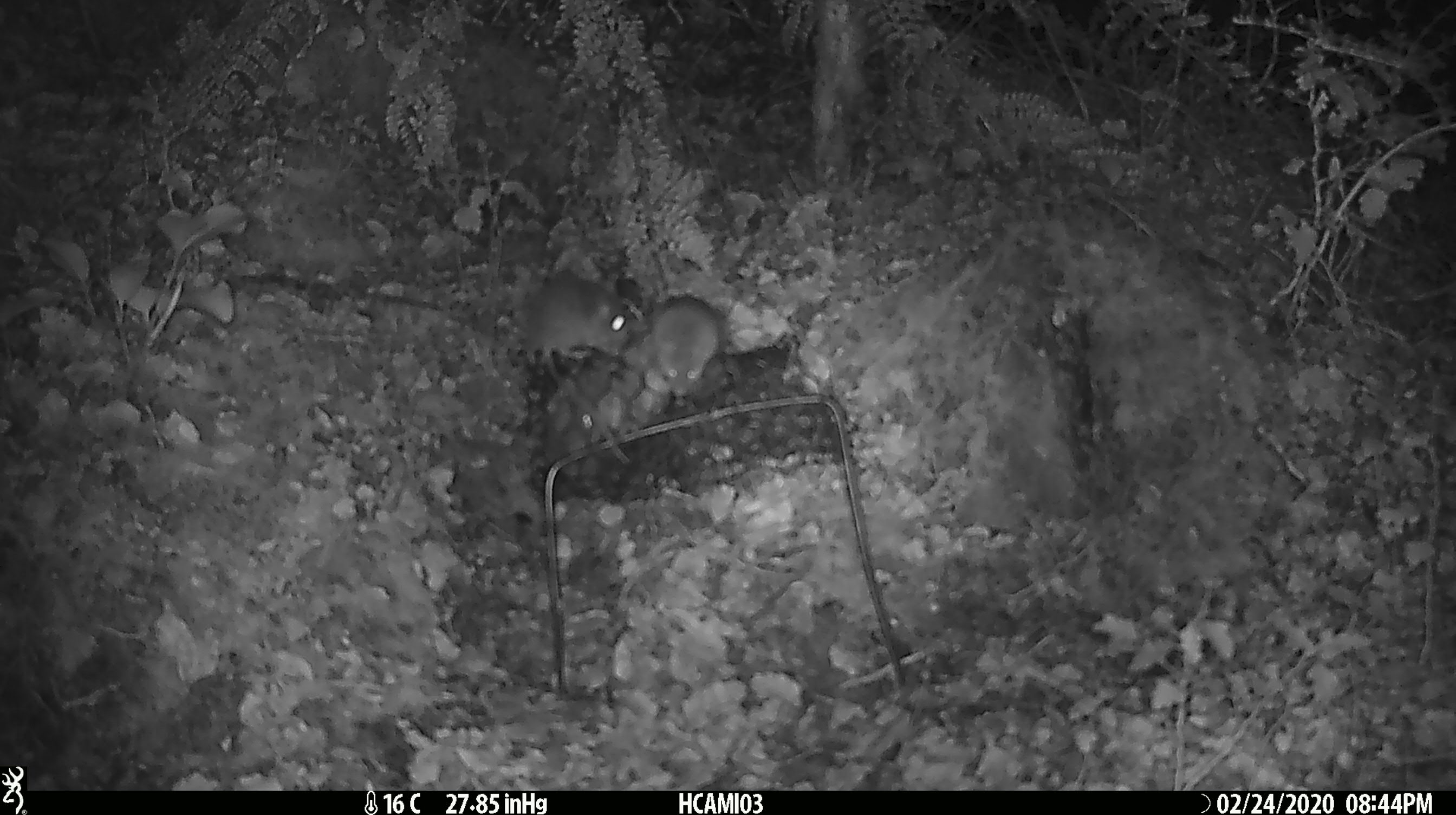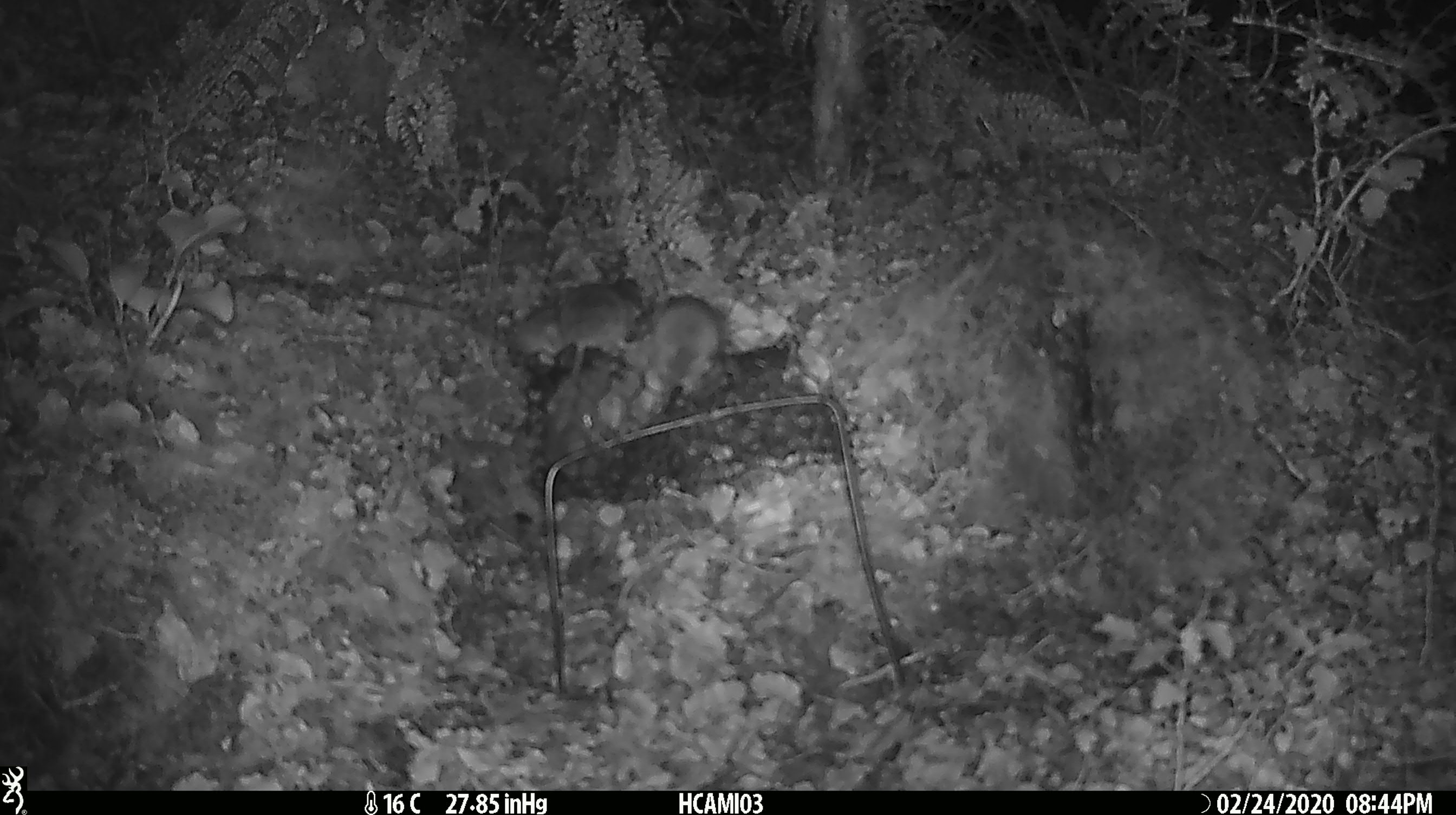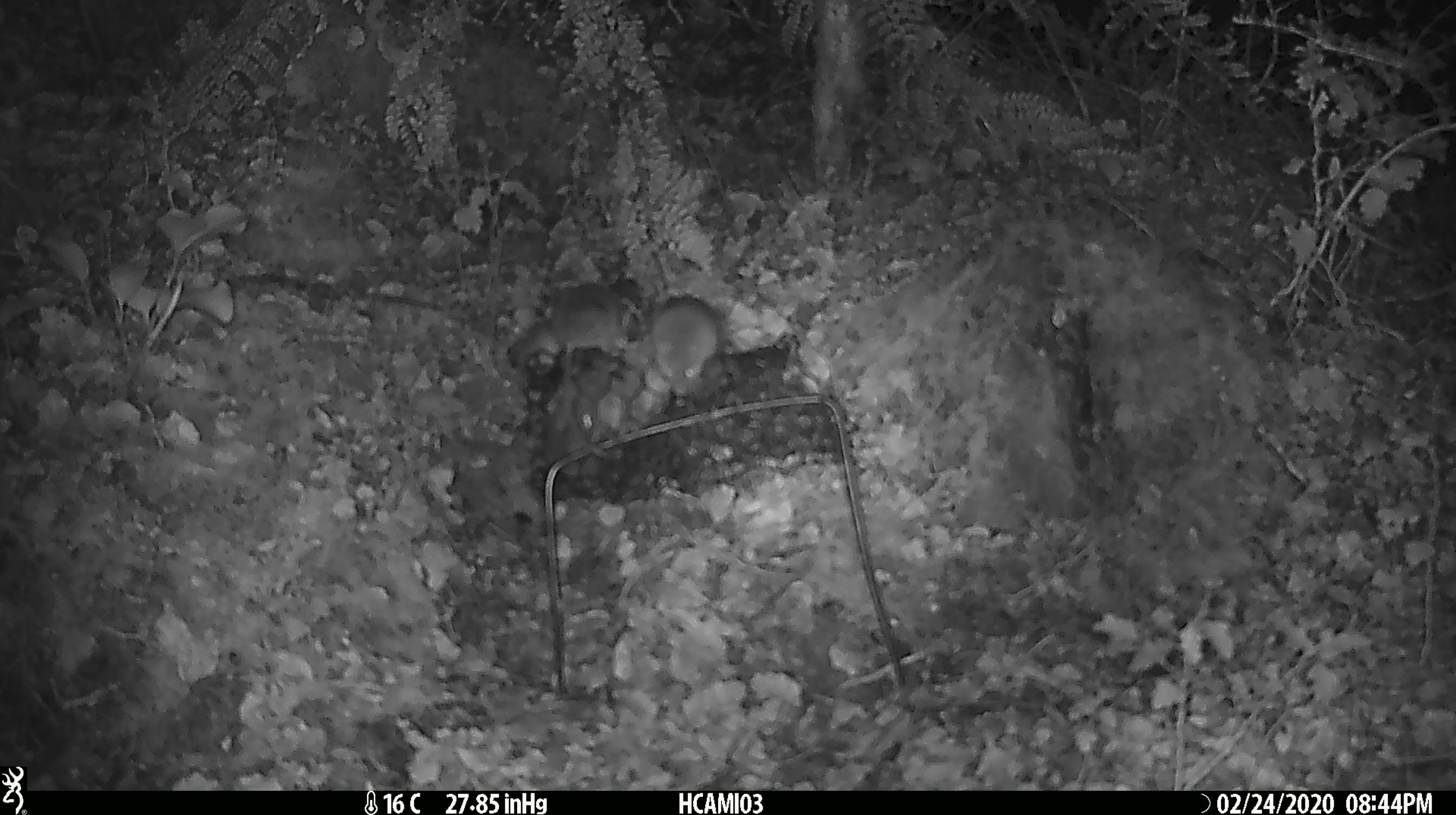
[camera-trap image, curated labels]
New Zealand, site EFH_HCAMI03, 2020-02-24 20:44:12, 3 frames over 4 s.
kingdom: Animalia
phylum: Chordata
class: Mammalia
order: Rodentia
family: Muridae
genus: Mus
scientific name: Mus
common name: mouse